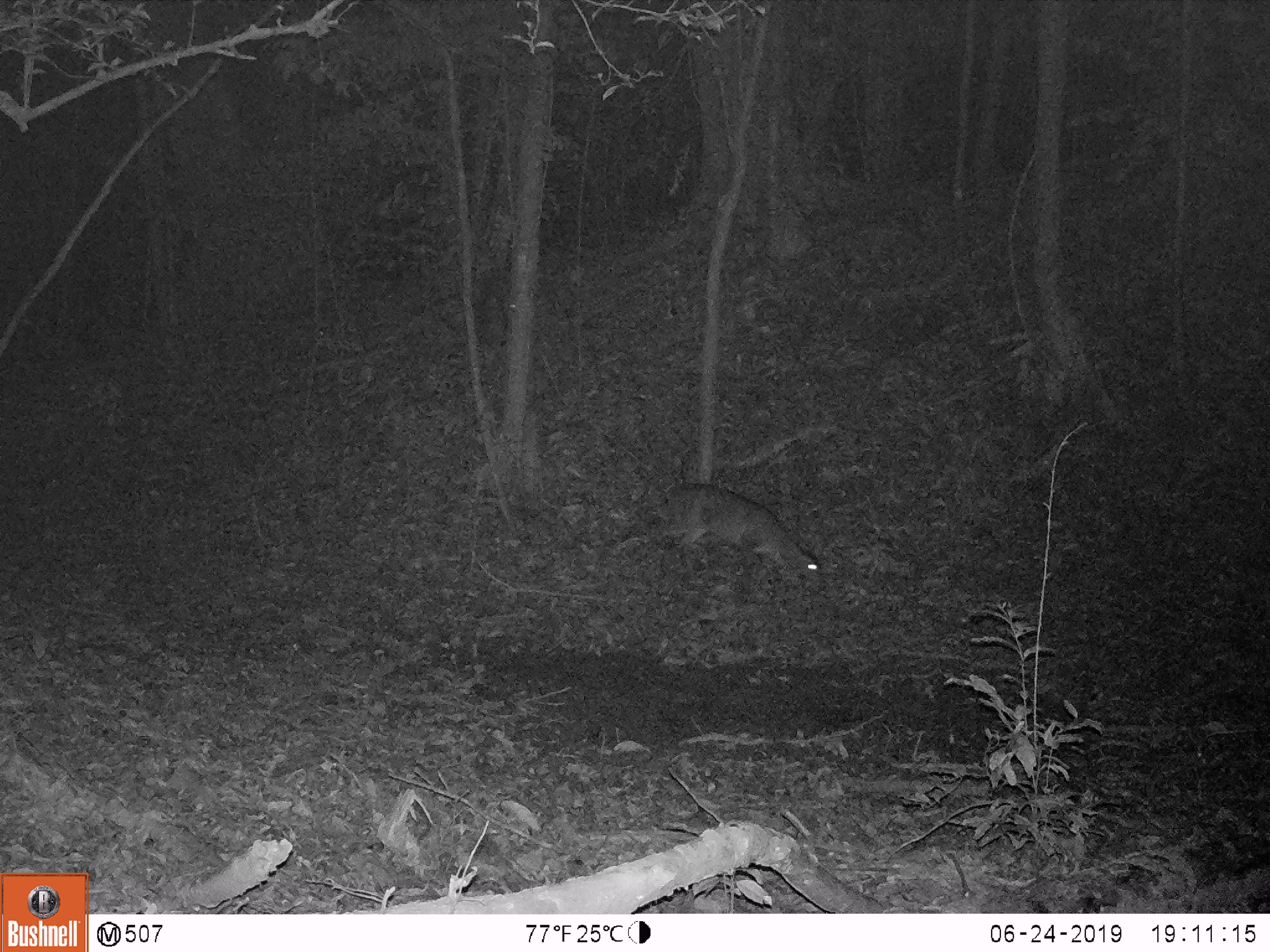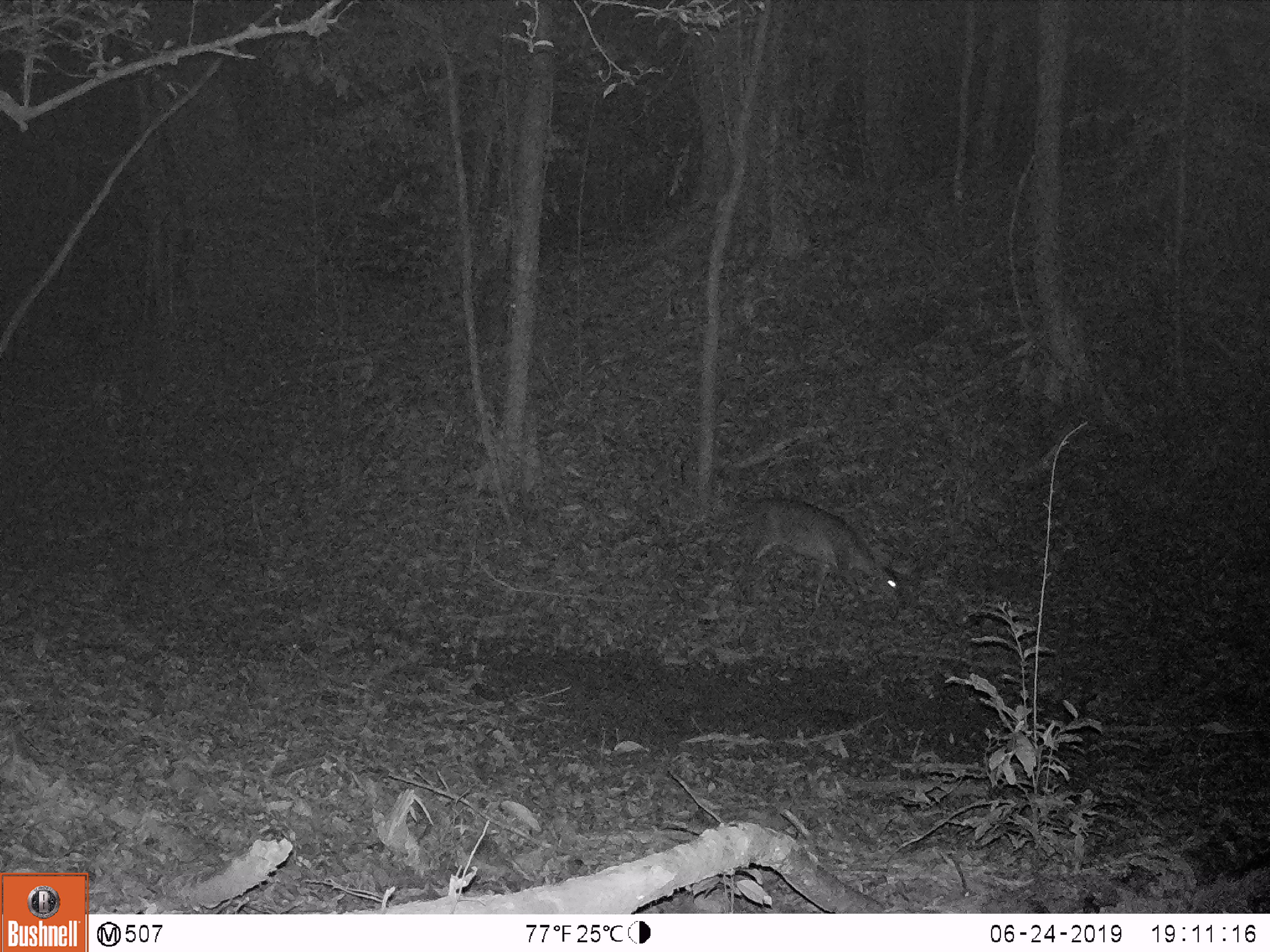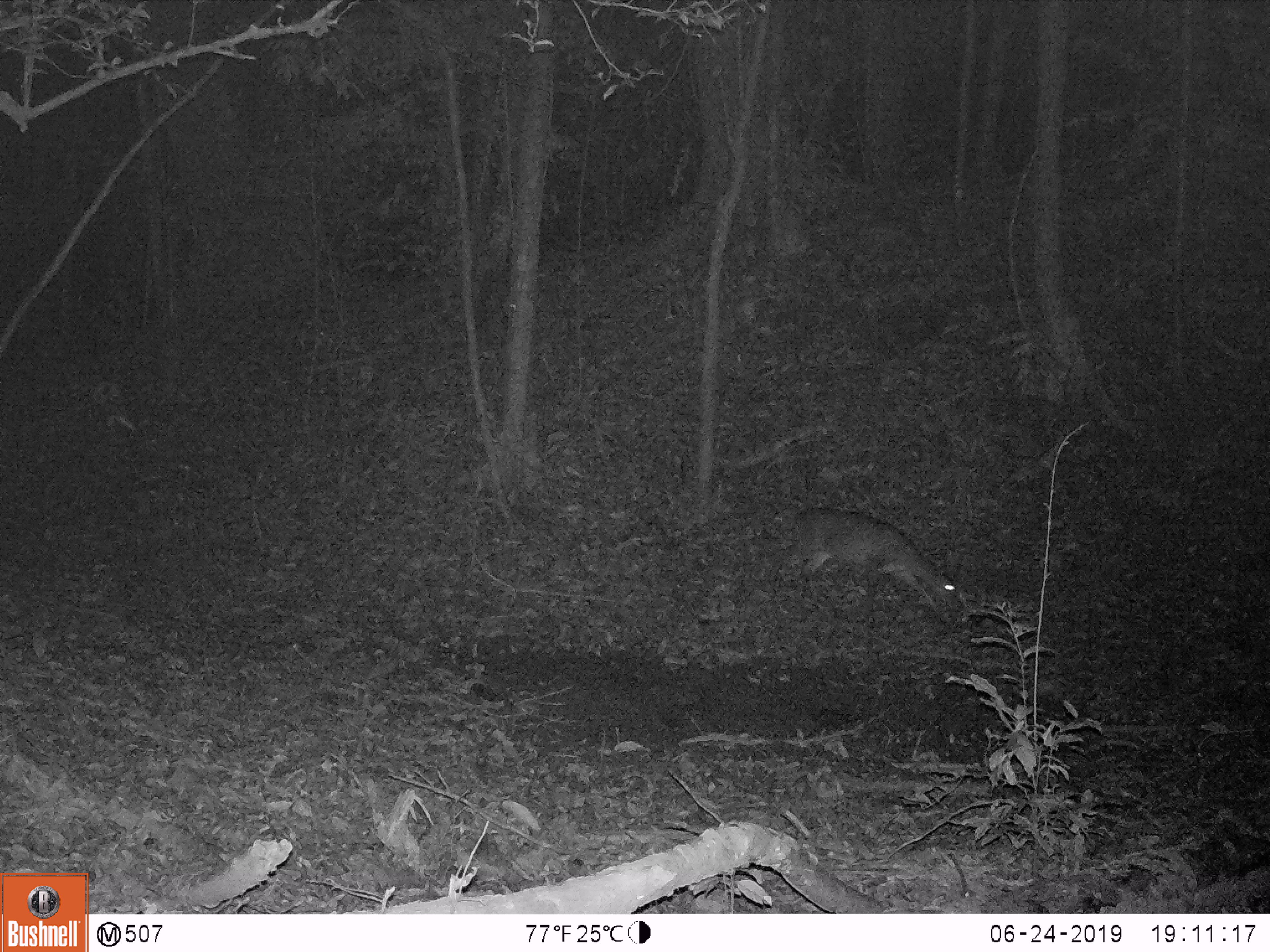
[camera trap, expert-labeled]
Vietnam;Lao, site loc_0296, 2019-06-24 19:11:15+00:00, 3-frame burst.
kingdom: Animalia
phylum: Chordata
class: Mammalia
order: Artiodactyla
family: Cervidae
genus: Muntiacus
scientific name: Muntiacus vuquangensis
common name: large-antlered muntjac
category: large antlered muntjac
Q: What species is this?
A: Large antlered muntjac (large-antlered muntjac) (Muntiacus vuquangensis).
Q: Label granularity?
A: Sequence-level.